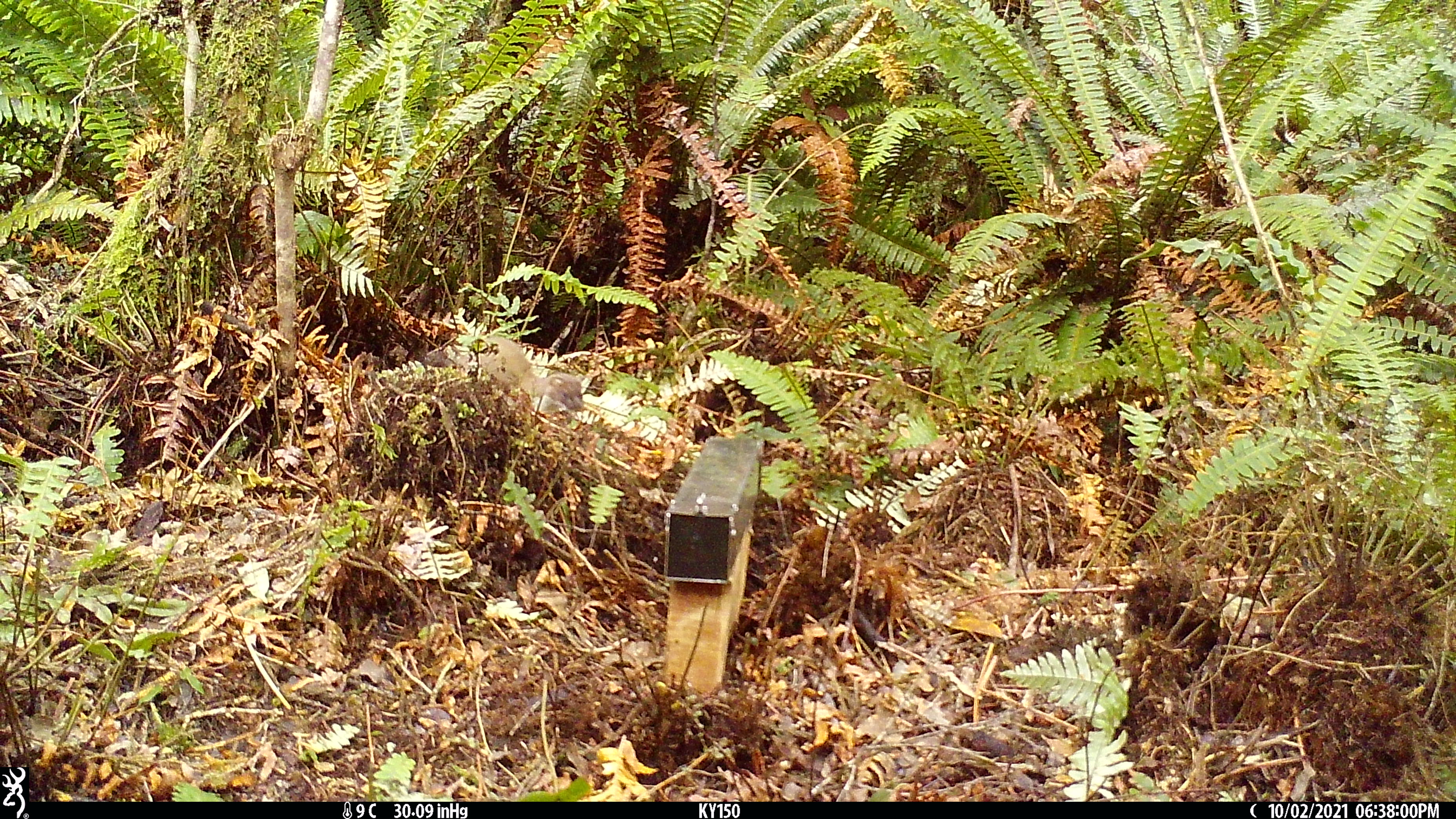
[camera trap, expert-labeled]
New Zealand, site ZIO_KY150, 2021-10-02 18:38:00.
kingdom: Animalia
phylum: Chordata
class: Mammalia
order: Carnivora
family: Mustelidae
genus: Mustela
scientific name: Mustela erminea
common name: stoat